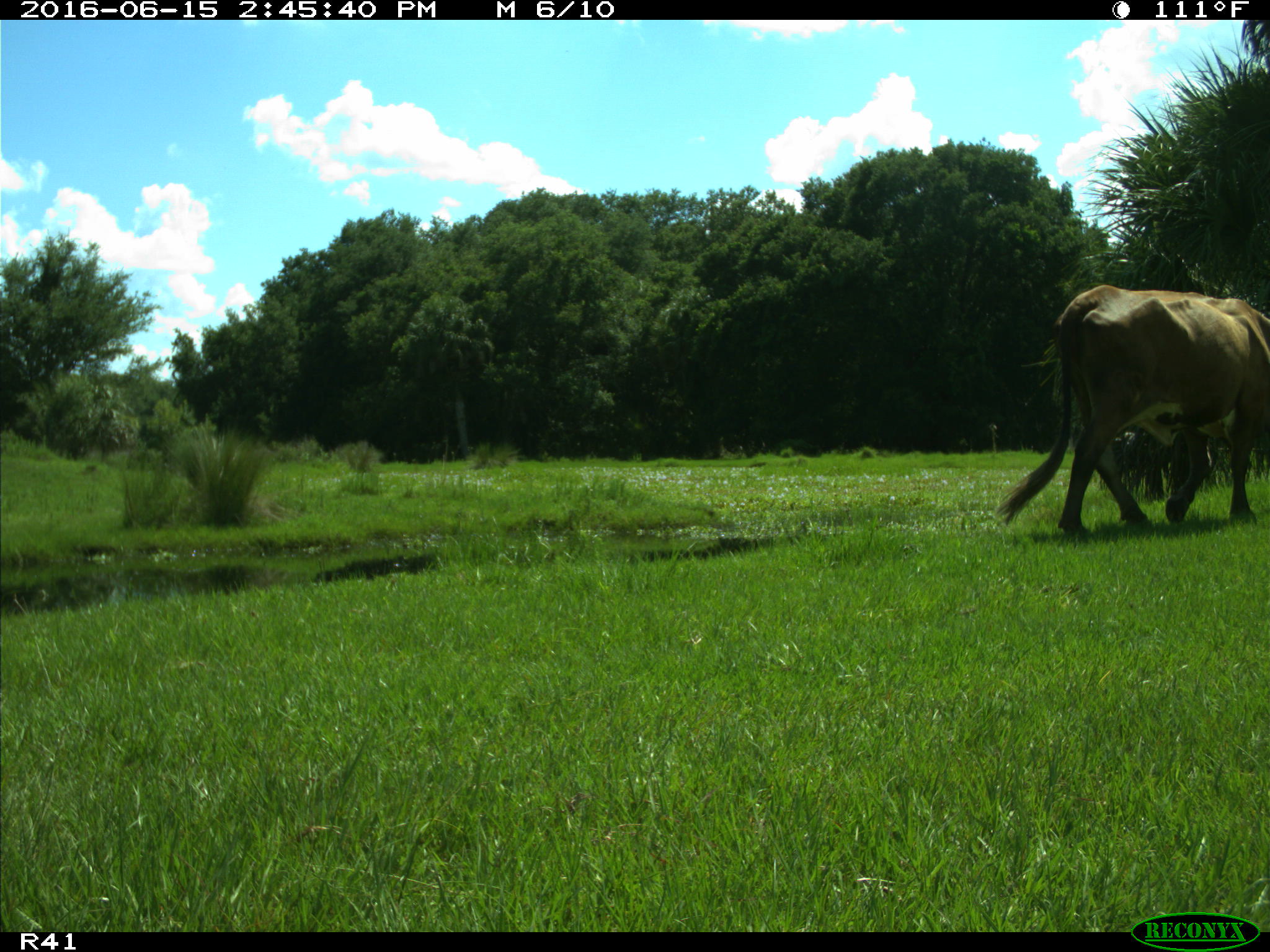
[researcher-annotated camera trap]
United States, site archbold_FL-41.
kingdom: Animalia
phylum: Chordata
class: Mammalia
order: Artiodactyla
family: Bovidae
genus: Bos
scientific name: Bos taurus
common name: domestic cow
Bos taurus (domestic cow).